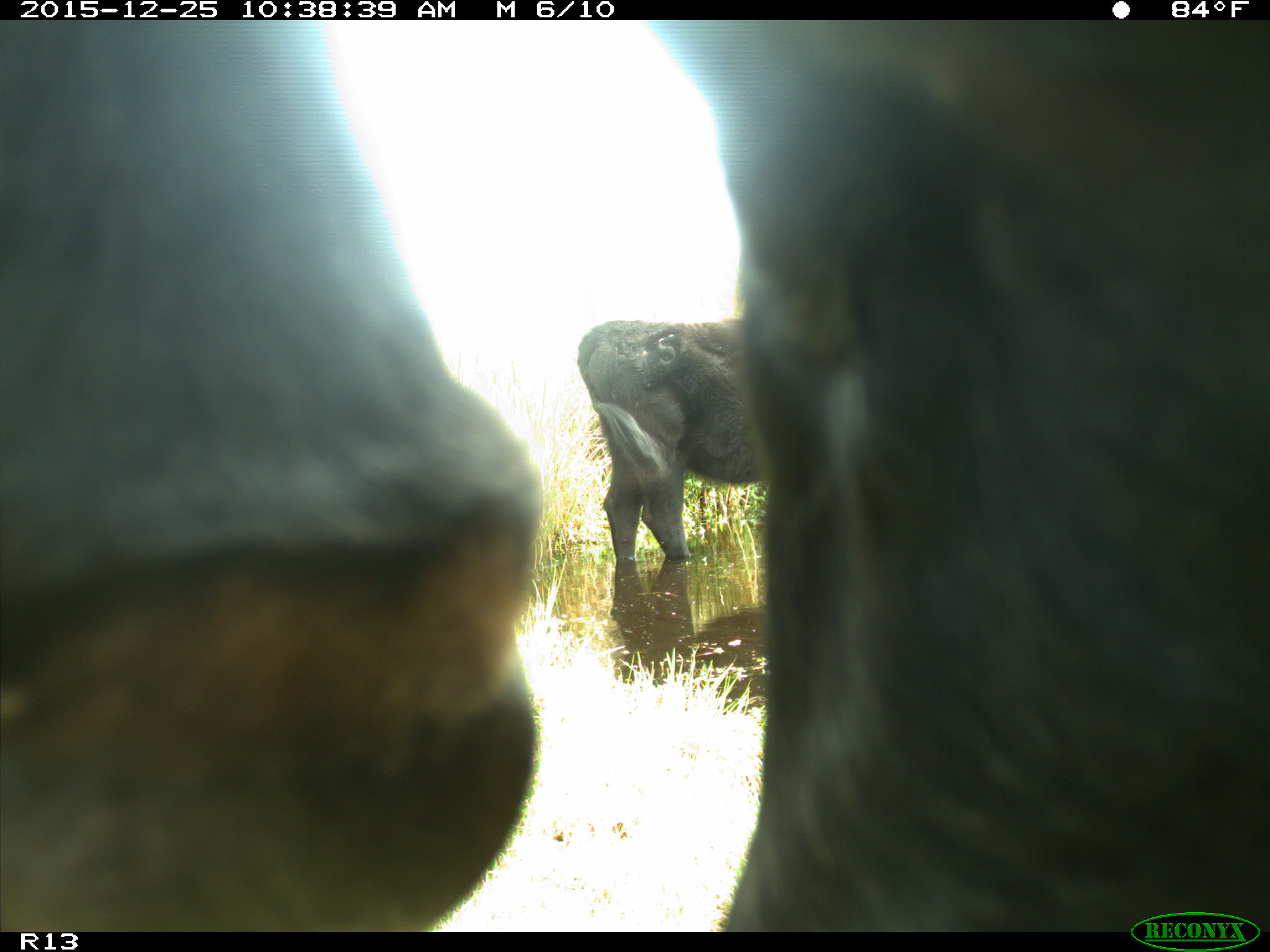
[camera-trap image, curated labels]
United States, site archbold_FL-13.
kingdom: Animalia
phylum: Chordata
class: Mammalia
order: Artiodactyla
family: Bovidae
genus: Bos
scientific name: Bos taurus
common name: domestic cow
Bos taurus (domestic cow).